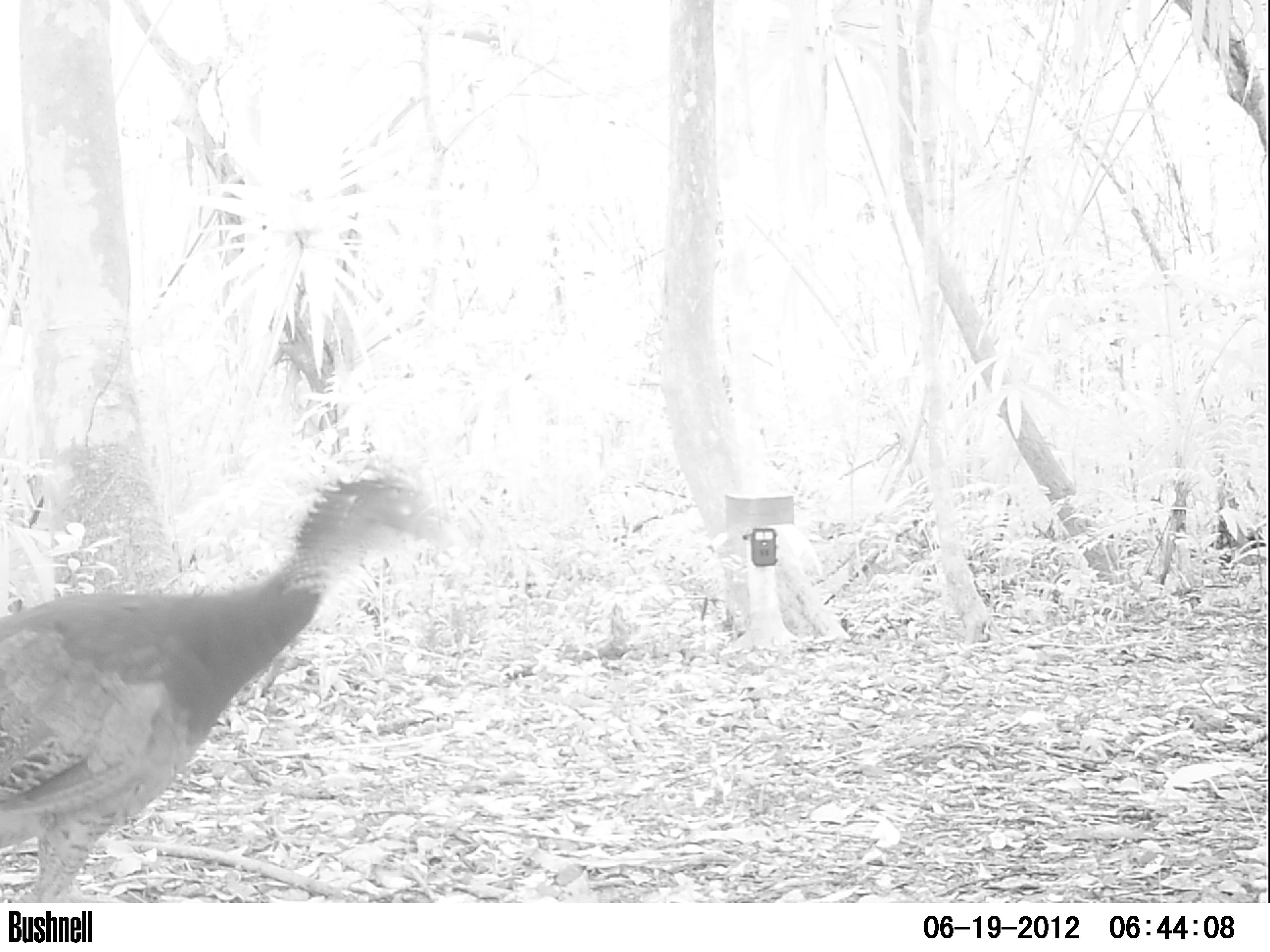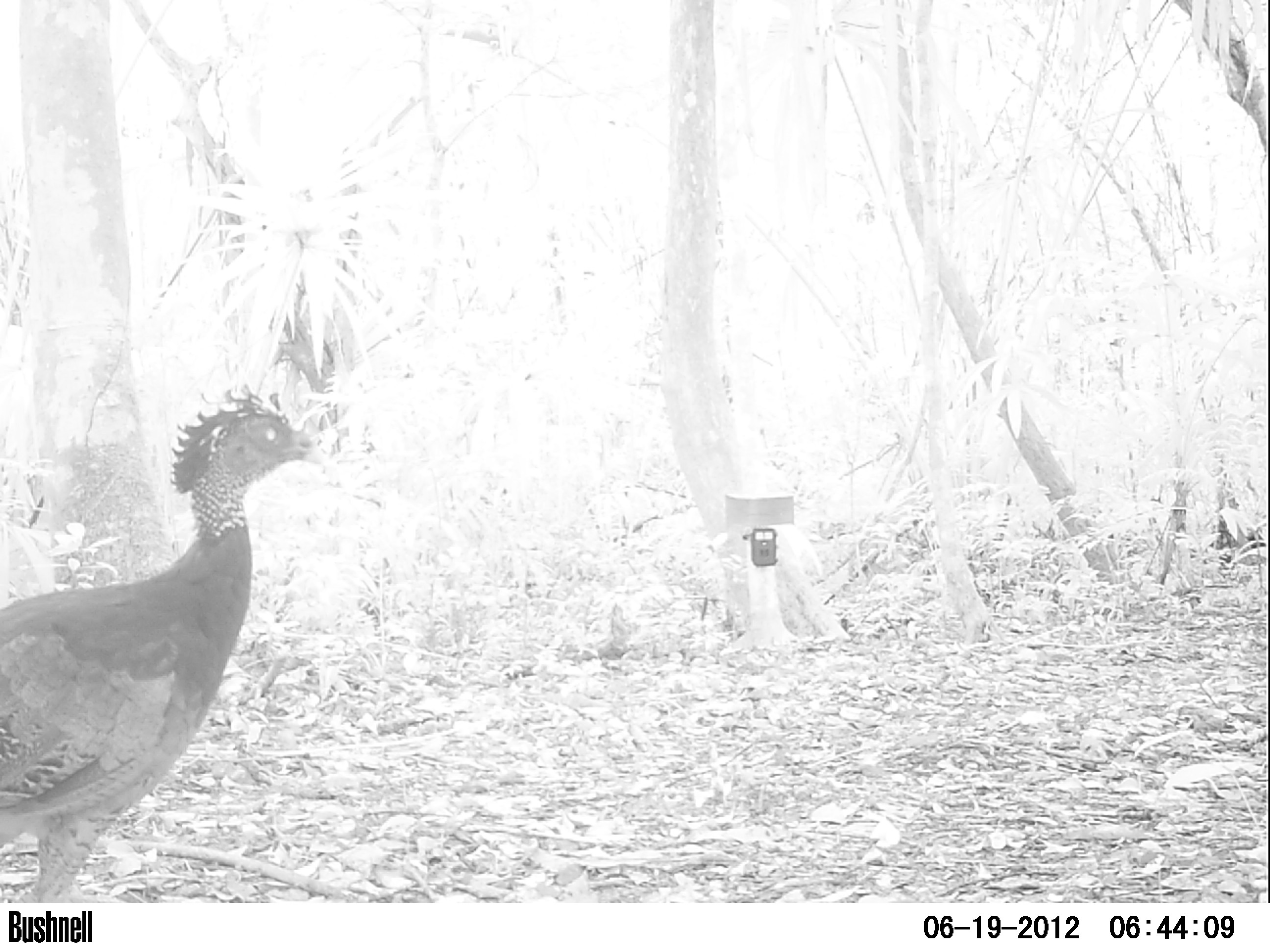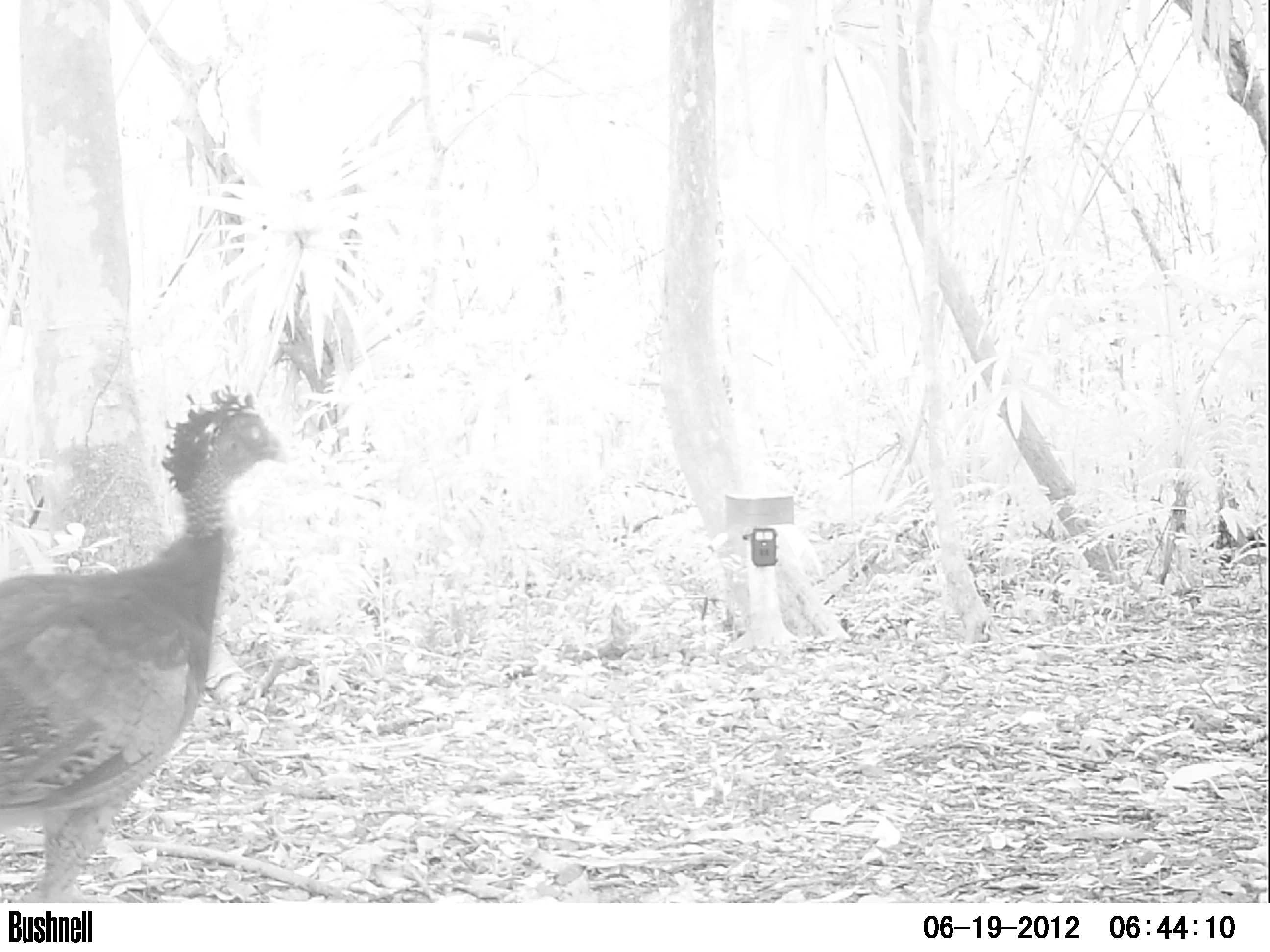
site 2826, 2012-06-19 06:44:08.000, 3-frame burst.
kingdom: Animalia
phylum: Chordata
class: Aves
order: Galliformes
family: Cracidae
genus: Crax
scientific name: Crax rubra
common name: great curassow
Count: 1.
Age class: adult.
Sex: female.